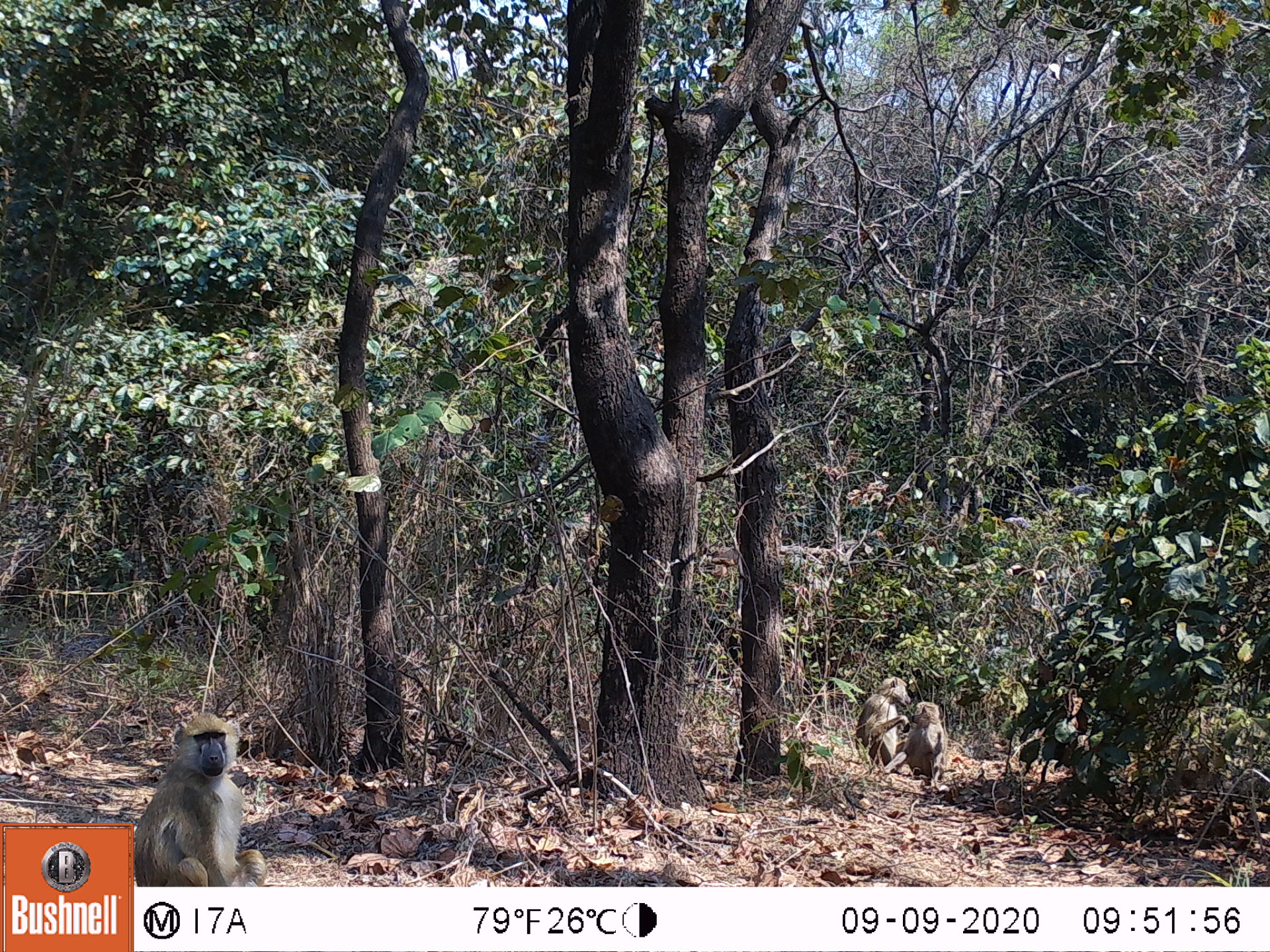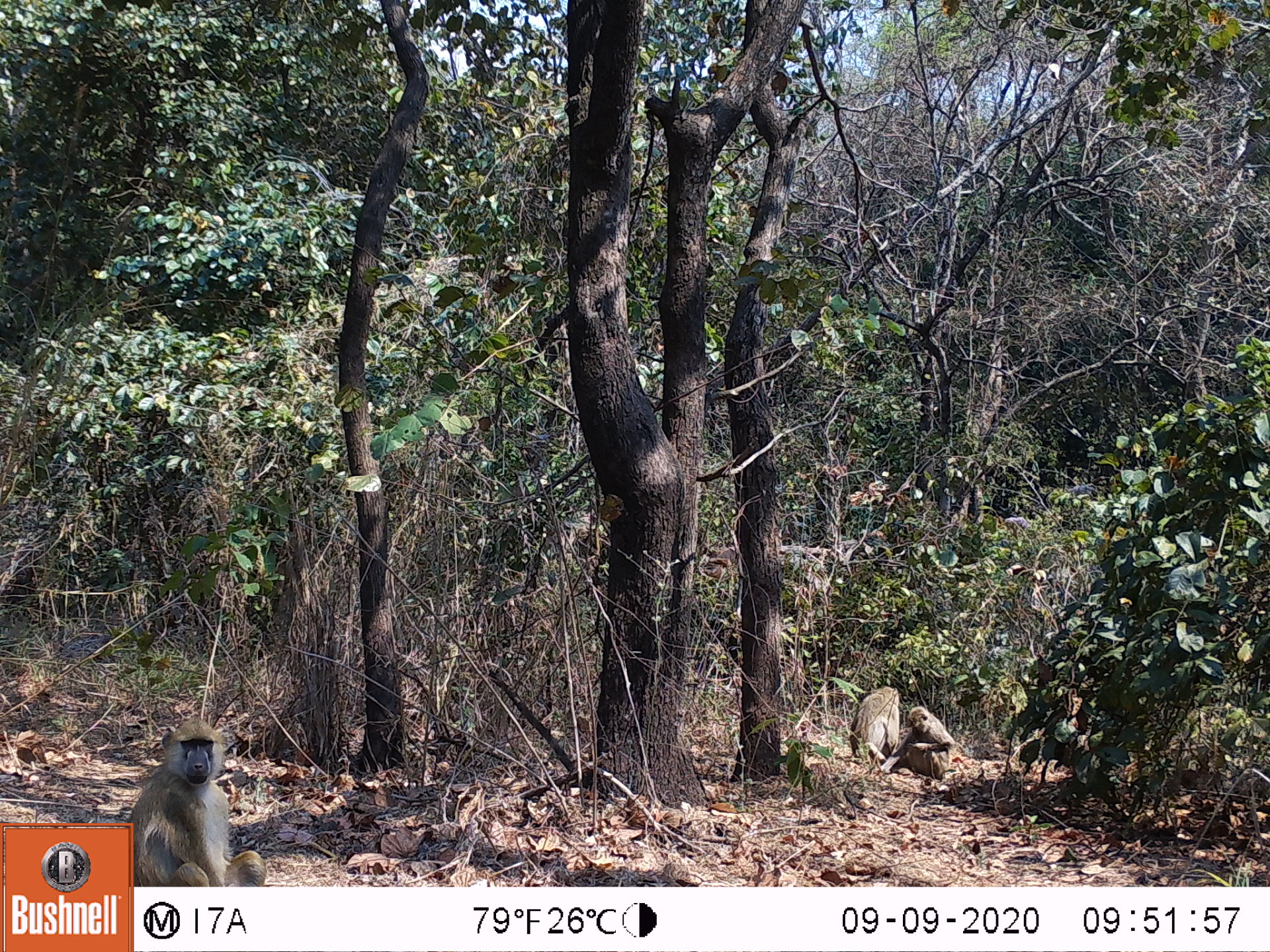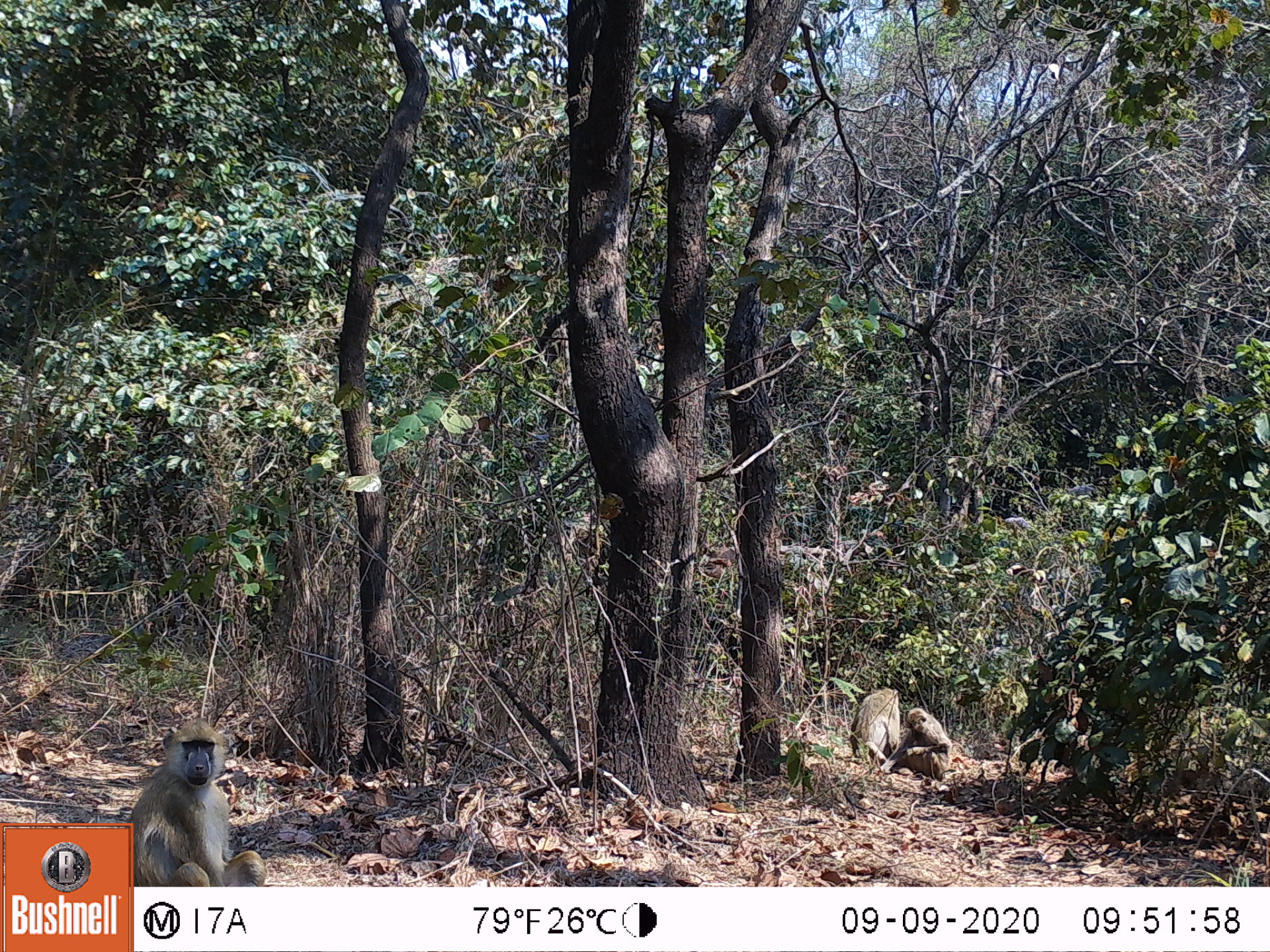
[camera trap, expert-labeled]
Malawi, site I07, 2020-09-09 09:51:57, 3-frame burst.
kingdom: Animalia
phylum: Chordata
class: Mammalia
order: Primates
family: Cercopithecidae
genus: Papio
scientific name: Papio cynocephalus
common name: yellow baboon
Yellow baboon (Papio cynocephalus), count 4.